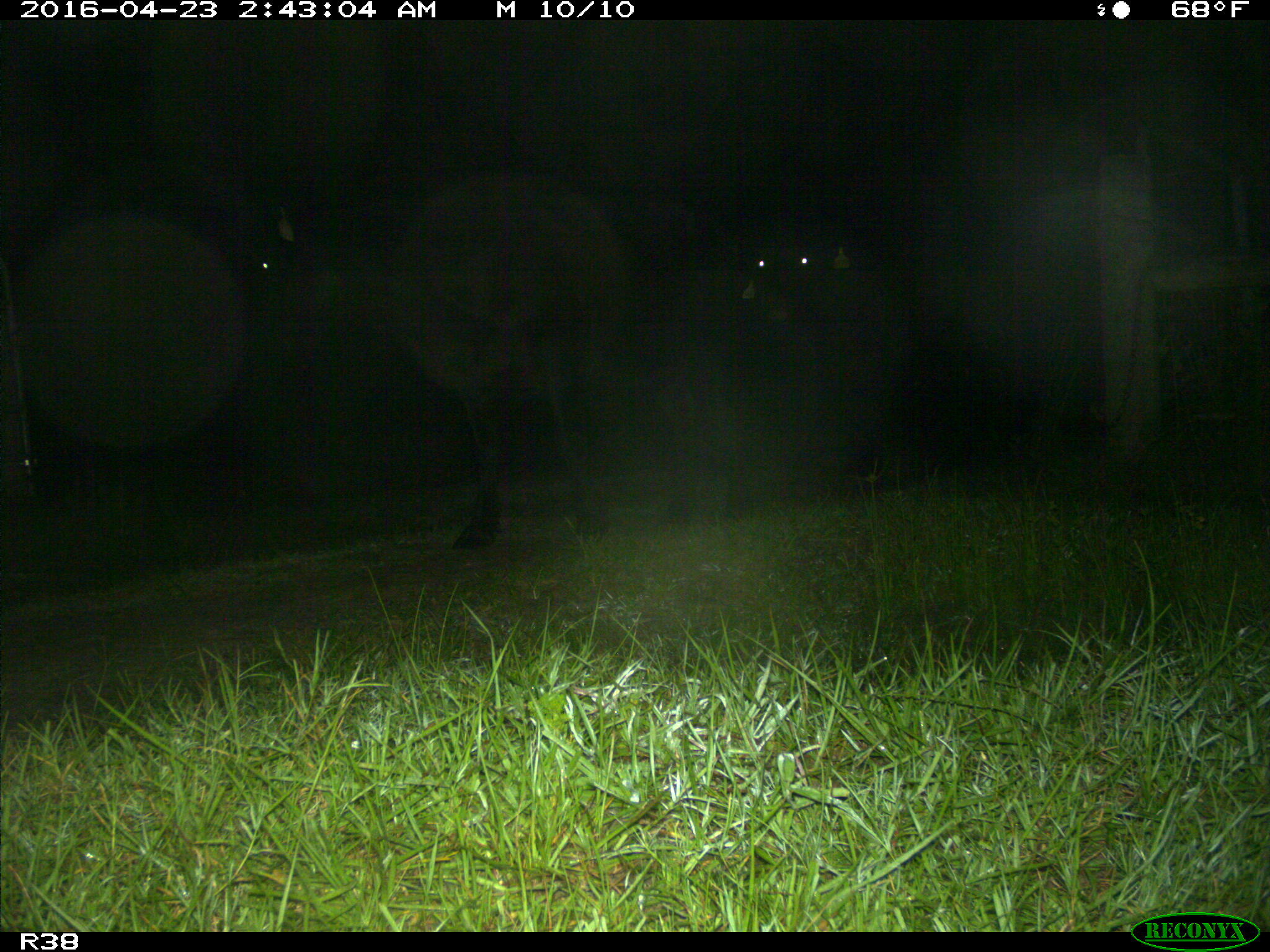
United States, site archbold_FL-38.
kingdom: Animalia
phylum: Chordata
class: Mammalia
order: Artiodactyla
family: Bovidae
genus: Bos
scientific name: Bos taurus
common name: domestic cow